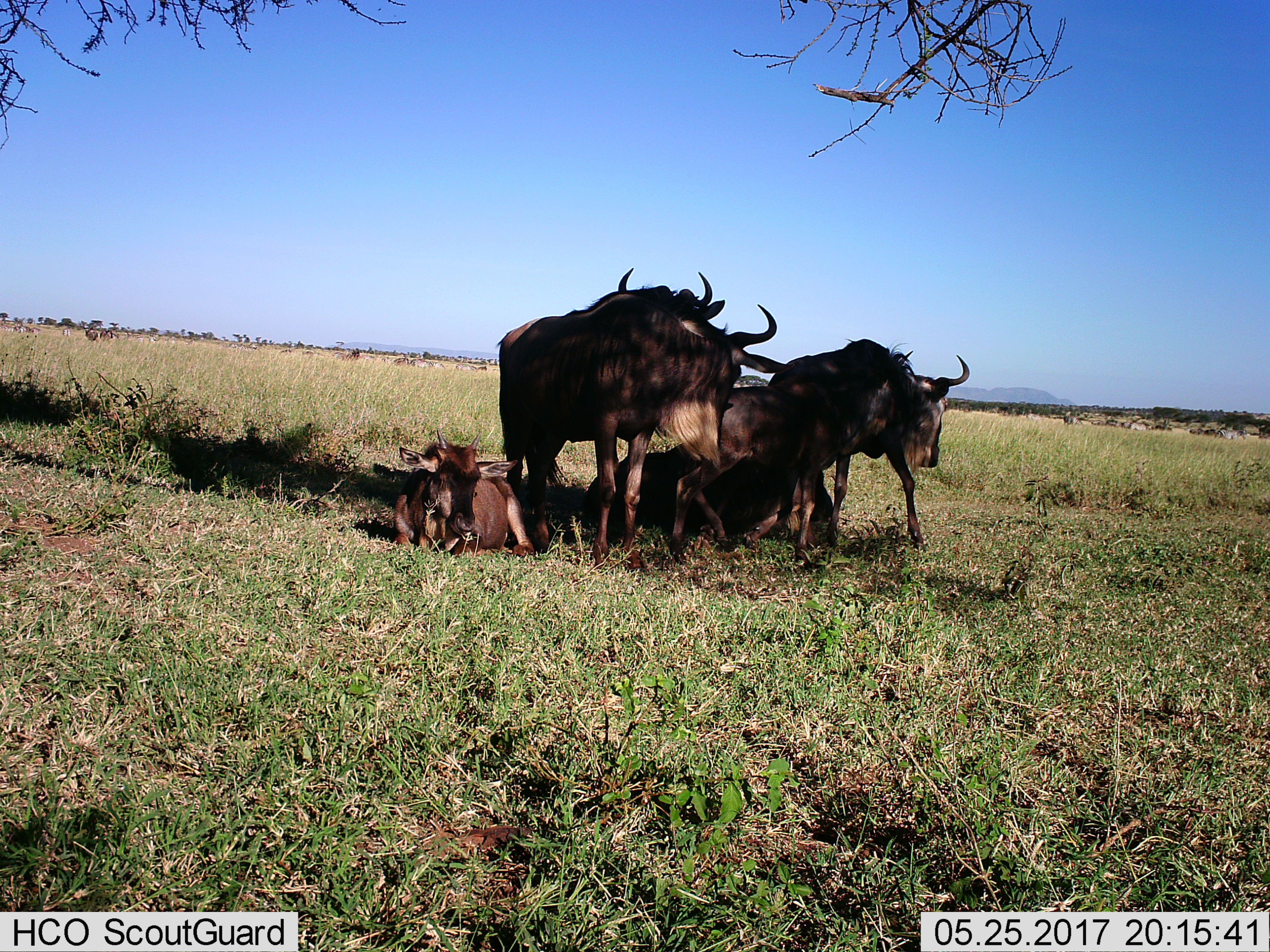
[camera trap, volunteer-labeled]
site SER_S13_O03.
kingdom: Animalia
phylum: Chordata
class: Mammalia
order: Artiodactyla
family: Bovidae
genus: Connochaetes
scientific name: Connochaetes taurinus taurinus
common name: blue wildebeest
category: wildebeestblue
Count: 4.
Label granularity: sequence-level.